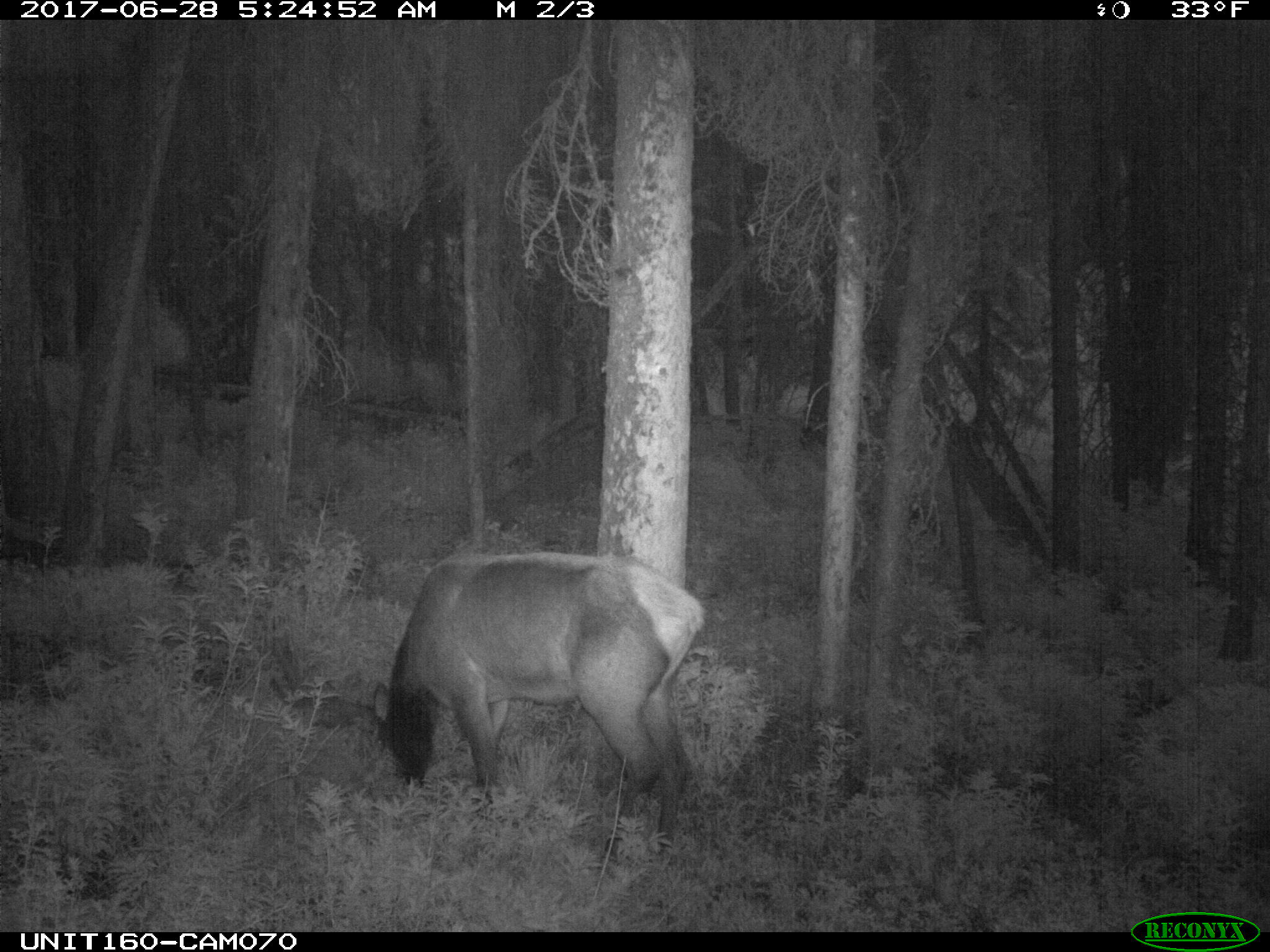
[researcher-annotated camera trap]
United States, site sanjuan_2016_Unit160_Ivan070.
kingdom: Animalia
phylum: Chordata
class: Mammalia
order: Artiodactyla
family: Cervidae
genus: Cervus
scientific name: Cervus elaphus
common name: red deer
Cervus elaphus (red deer).